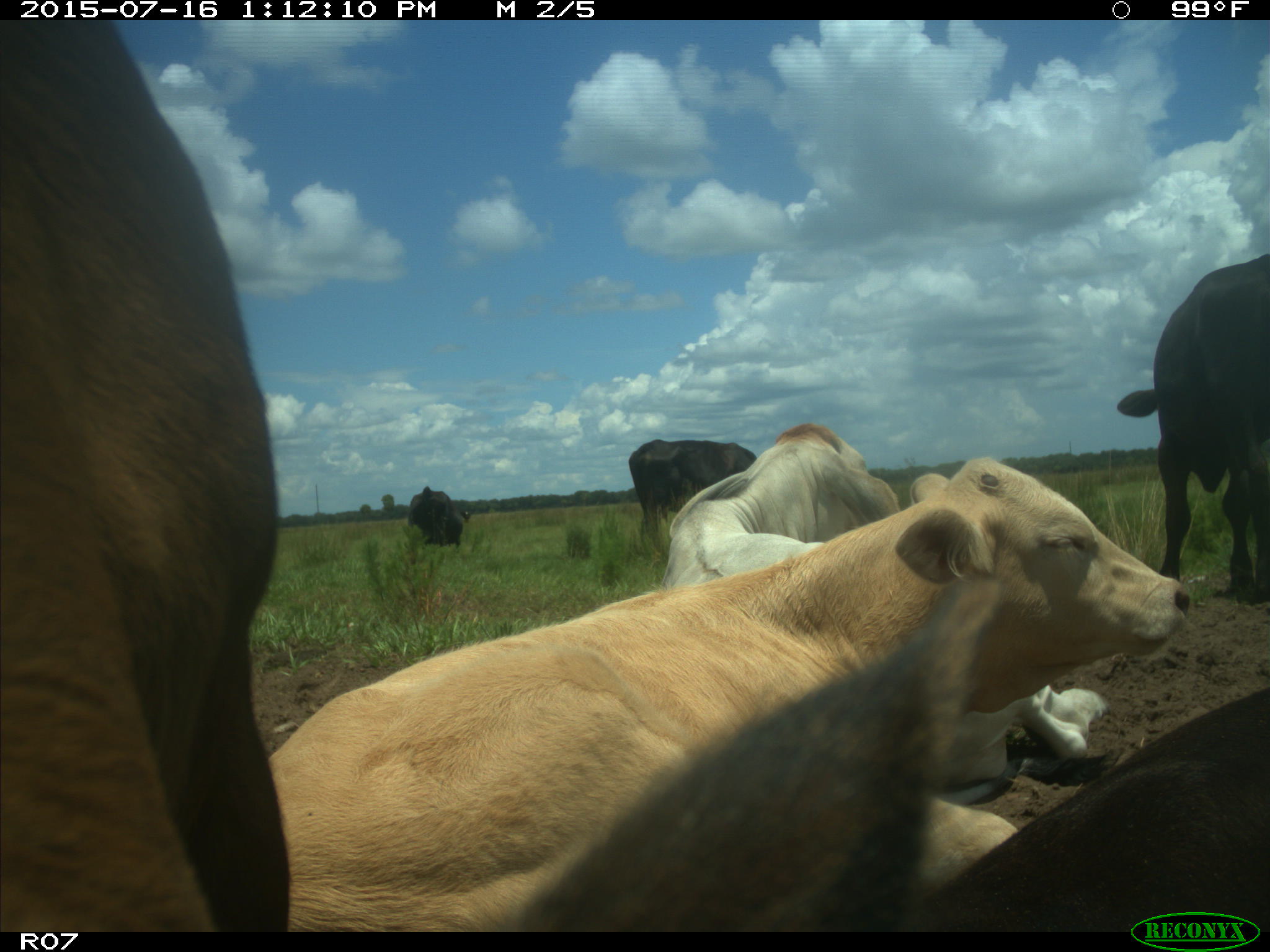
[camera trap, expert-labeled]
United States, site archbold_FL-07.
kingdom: Animalia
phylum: Chordata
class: Mammalia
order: Artiodactyla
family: Bovidae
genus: Bos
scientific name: Bos taurus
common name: domestic cow